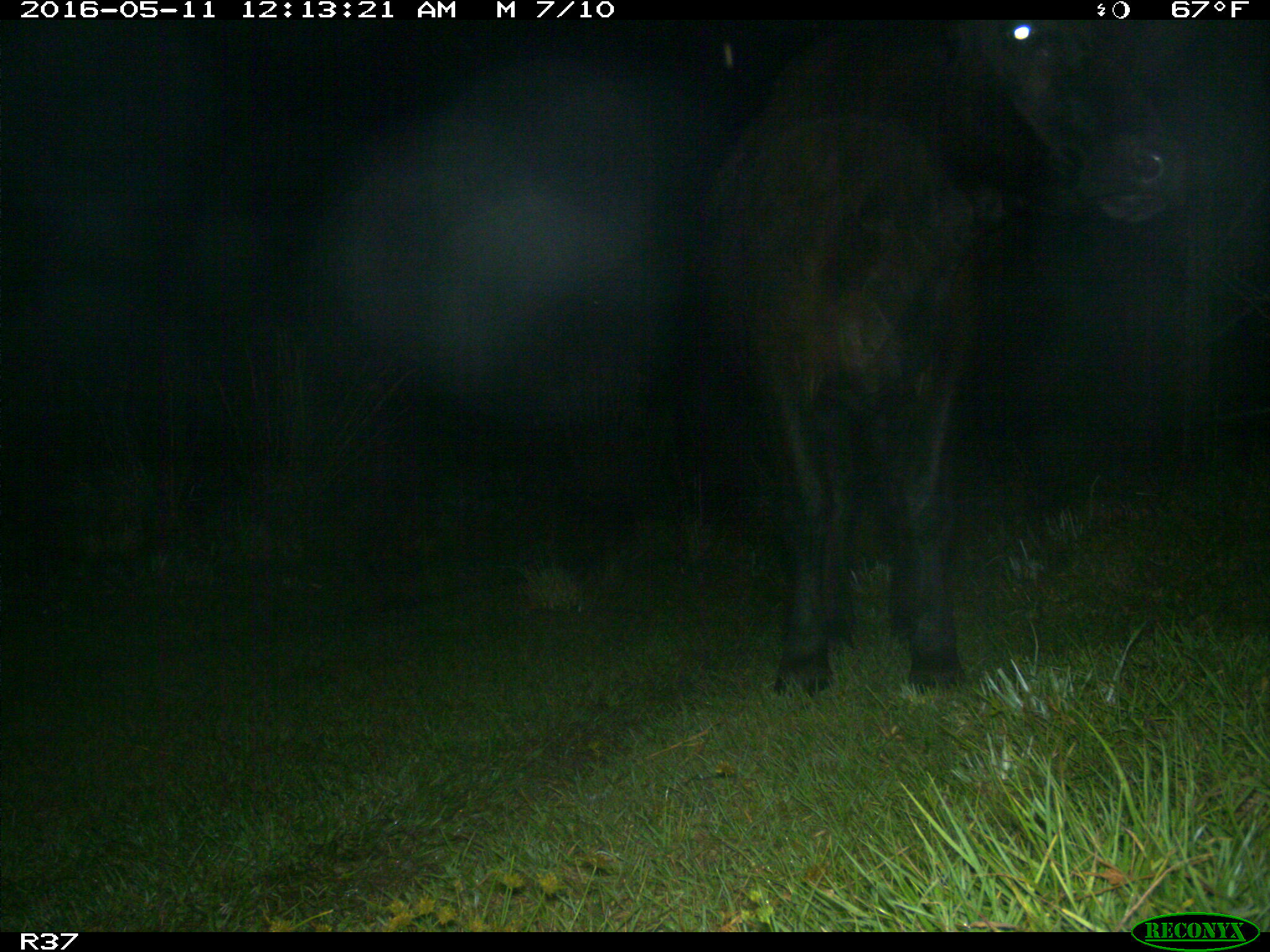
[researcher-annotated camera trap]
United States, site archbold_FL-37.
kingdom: Animalia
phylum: Chordata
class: Mammalia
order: Artiodactyla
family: Bovidae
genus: Bos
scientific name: Bos taurus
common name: domestic cow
Bos taurus (domestic cow).